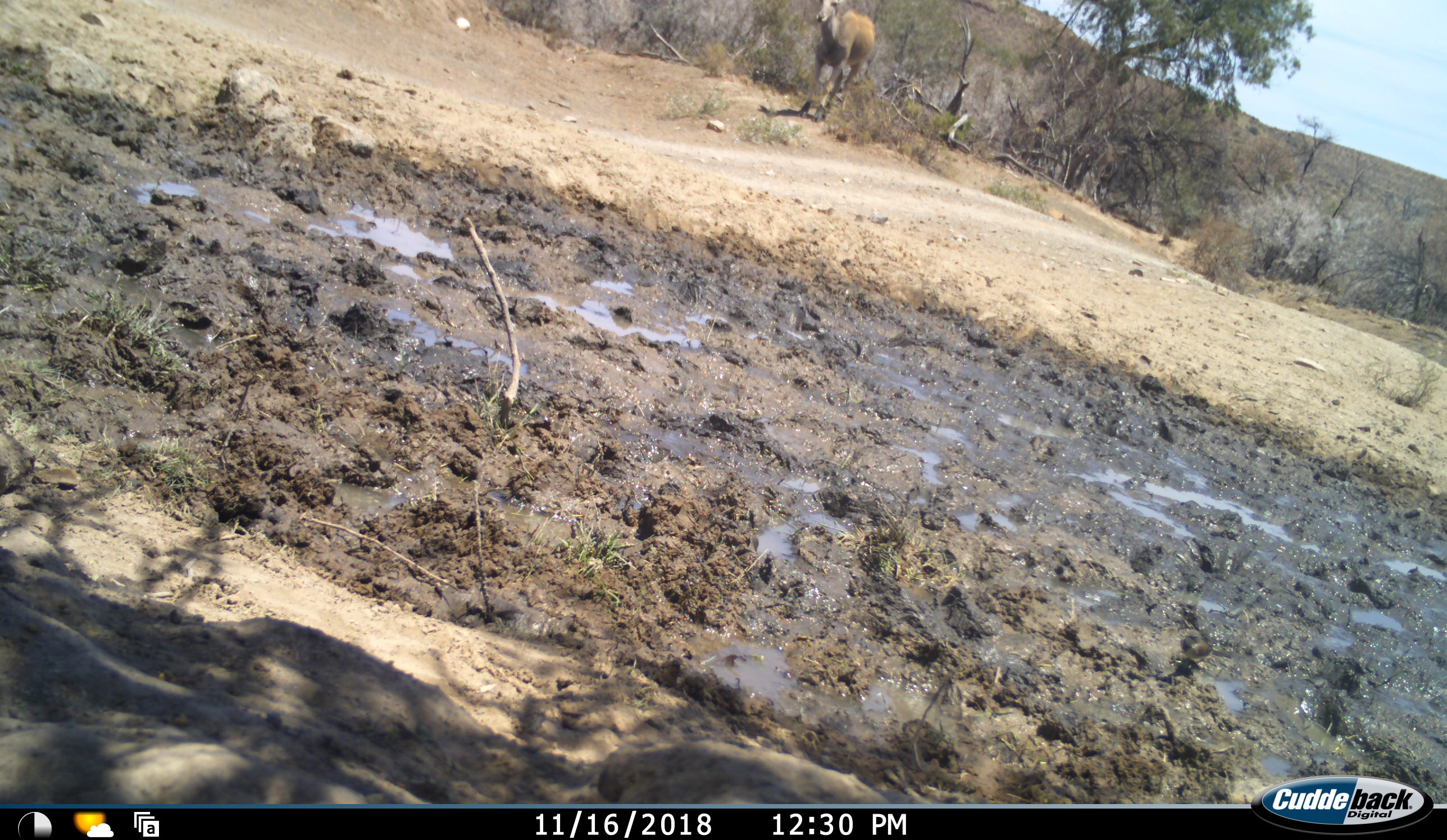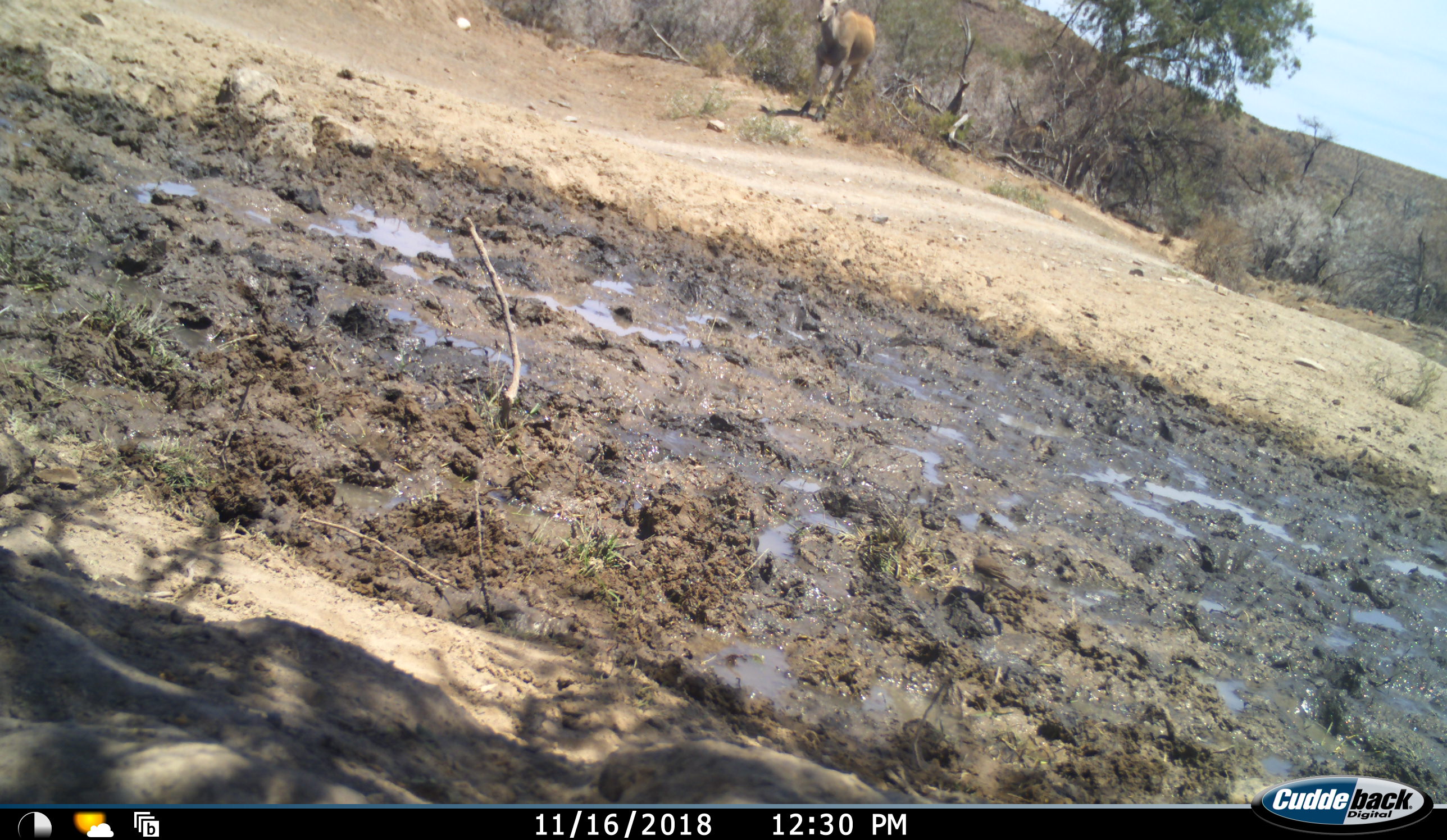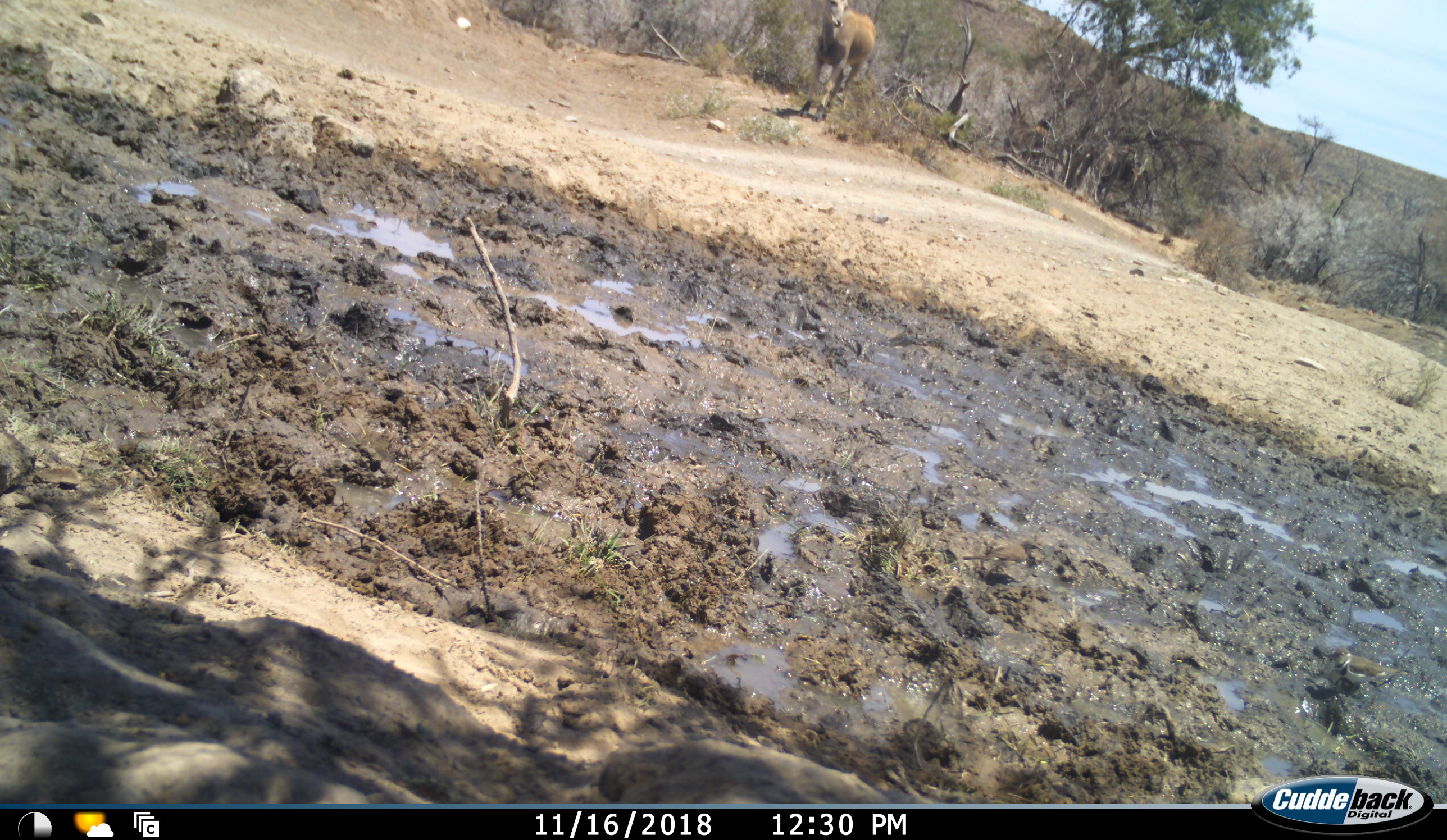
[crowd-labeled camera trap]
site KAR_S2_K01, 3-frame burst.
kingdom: Animalia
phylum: Chordata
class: Aves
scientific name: Aves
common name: bird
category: birdother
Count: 2.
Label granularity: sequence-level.